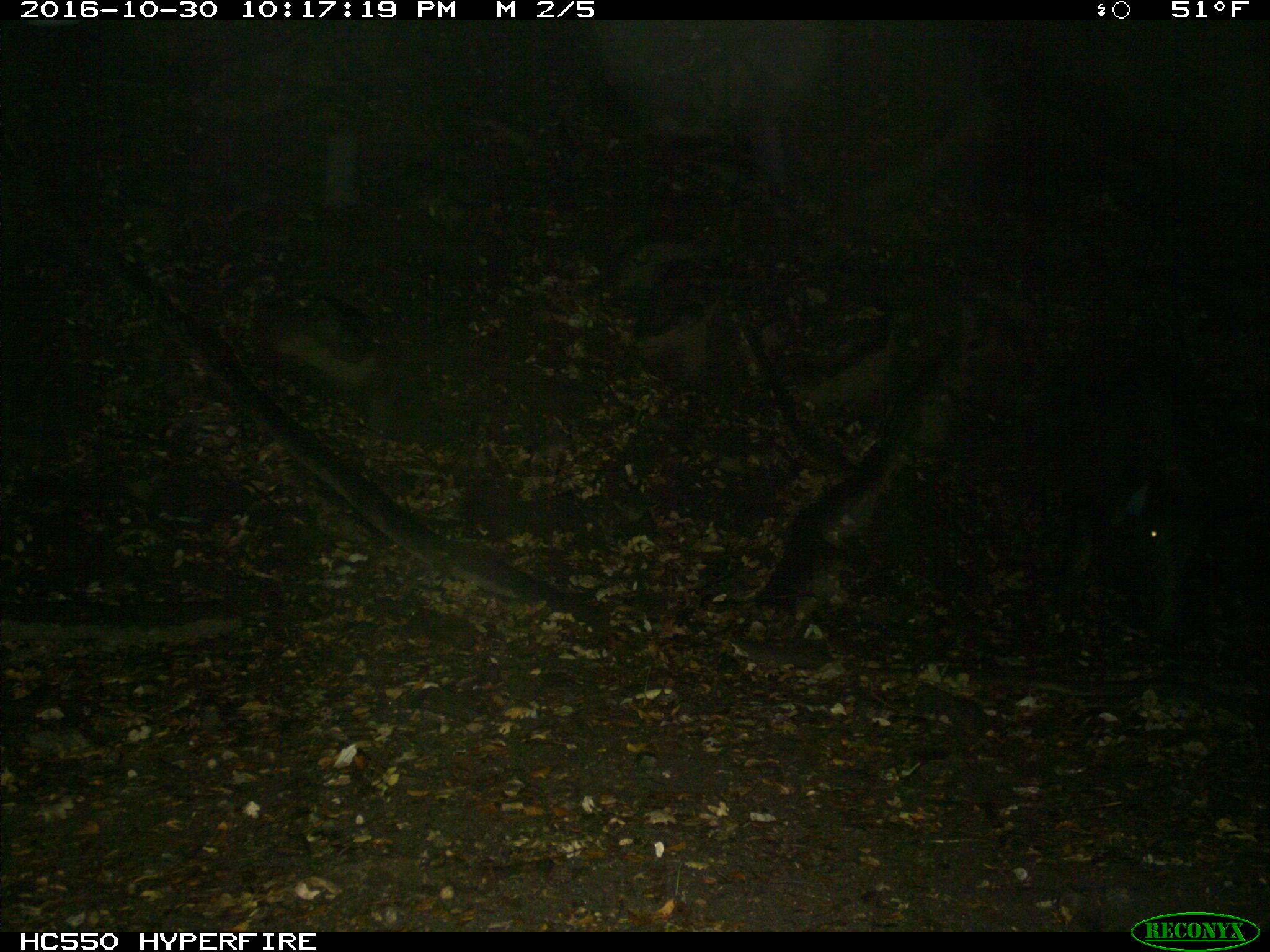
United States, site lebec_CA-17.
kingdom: Animalia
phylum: Chordata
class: Mammalia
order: Artiodactyla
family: Suidae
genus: Sus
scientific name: Sus scrofa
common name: wild boar